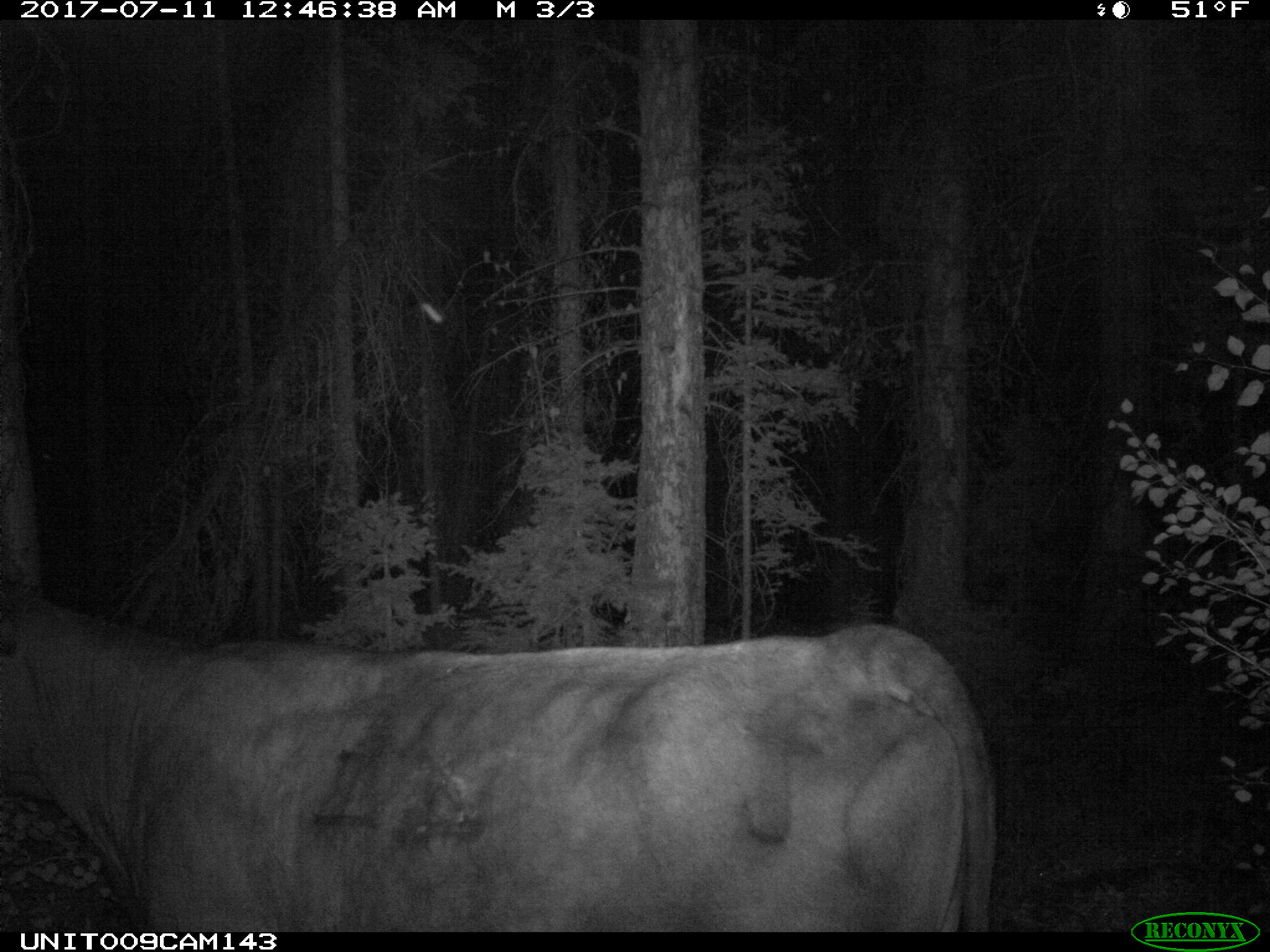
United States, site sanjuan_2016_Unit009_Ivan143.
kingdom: Animalia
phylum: Chordata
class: Mammalia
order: Artiodactyla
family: Bovidae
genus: Bos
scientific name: Bos taurus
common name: domestic cow